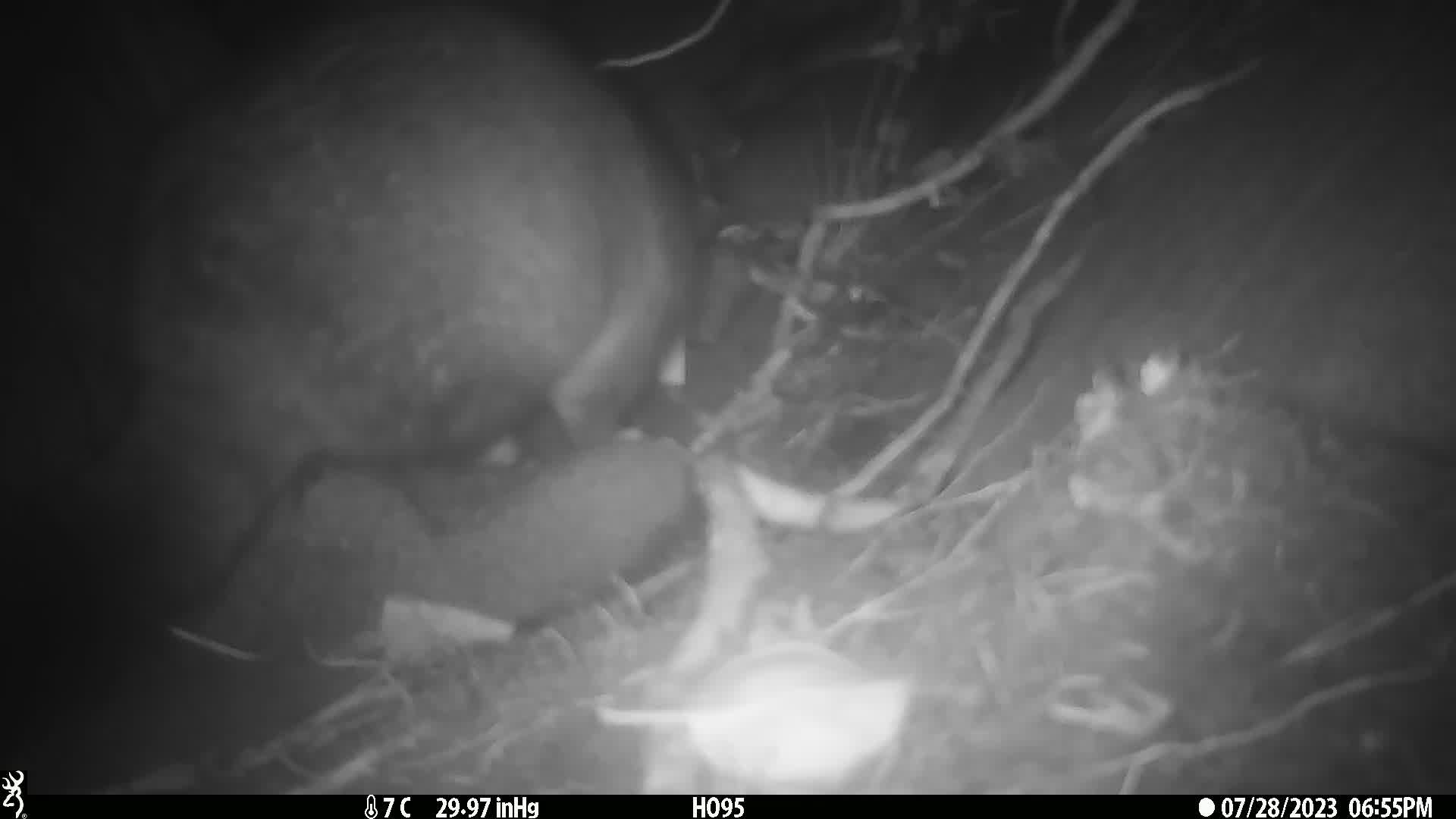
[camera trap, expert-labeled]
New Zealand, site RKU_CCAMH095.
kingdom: Animalia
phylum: Chordata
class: Mammalia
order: Diprotodontia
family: Phalangeridae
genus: Trichosurus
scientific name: Trichosurus vulpecula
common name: common brushtail possum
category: possum